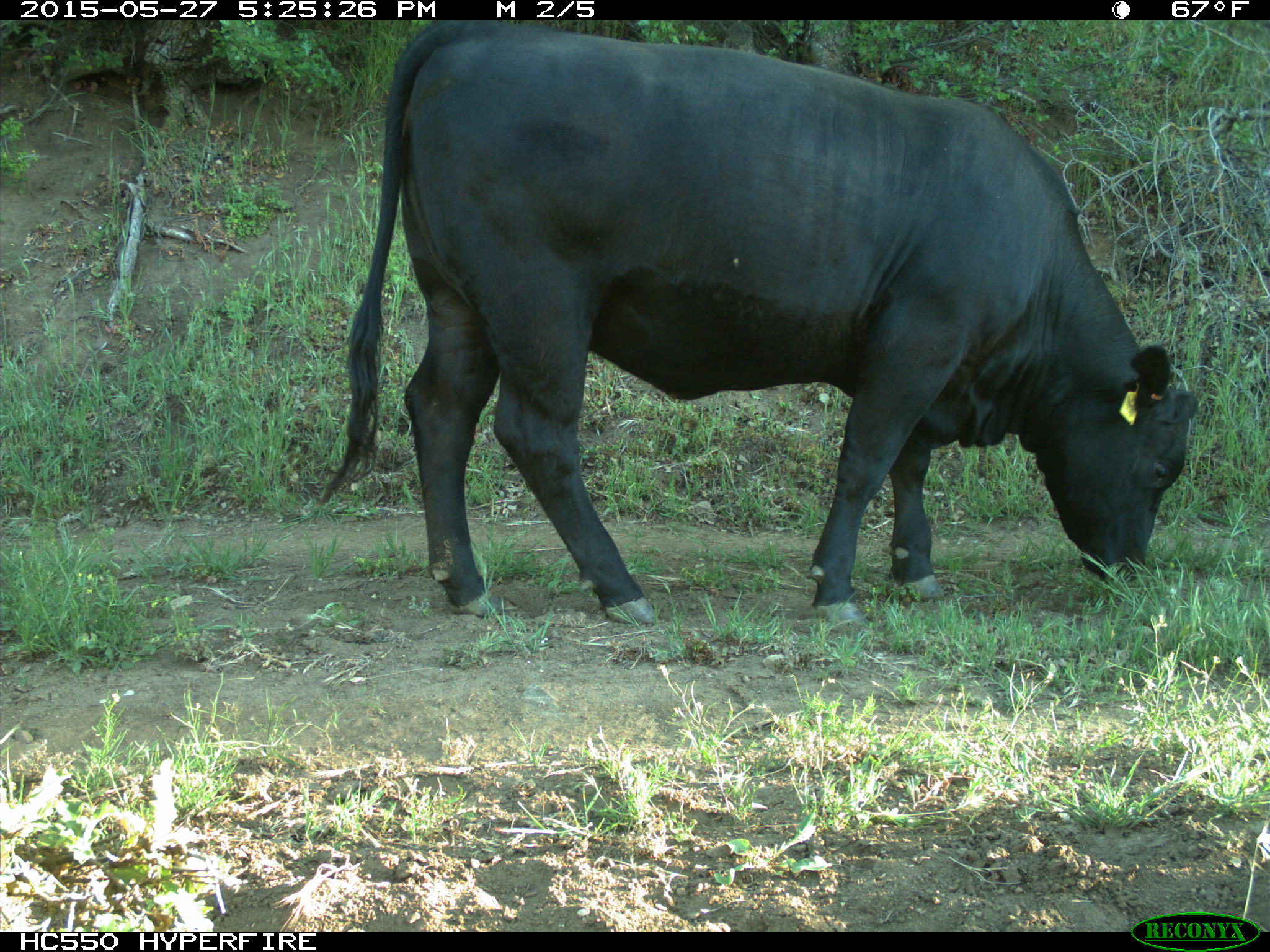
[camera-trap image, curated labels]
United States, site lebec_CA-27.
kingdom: Animalia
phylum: Chordata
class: Mammalia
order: Artiodactyla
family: Bovidae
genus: Bos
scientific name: Bos taurus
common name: domestic cow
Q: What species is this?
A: Bos taurus (domestic cow).